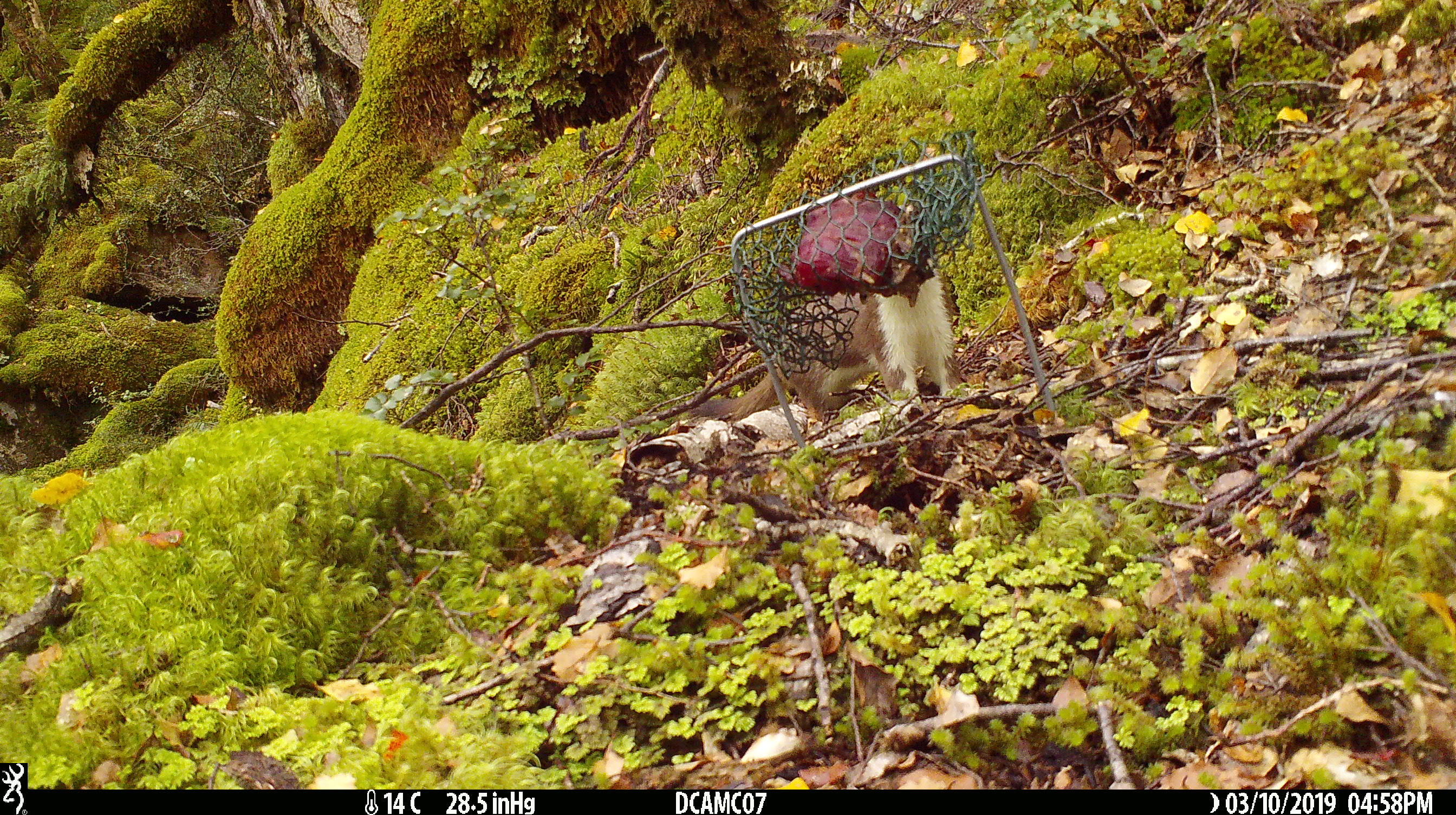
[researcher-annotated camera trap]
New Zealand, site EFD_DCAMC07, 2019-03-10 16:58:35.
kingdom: Animalia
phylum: Chordata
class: Mammalia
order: Carnivora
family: Mustelidae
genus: Mustela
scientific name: Mustela erminea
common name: stoat